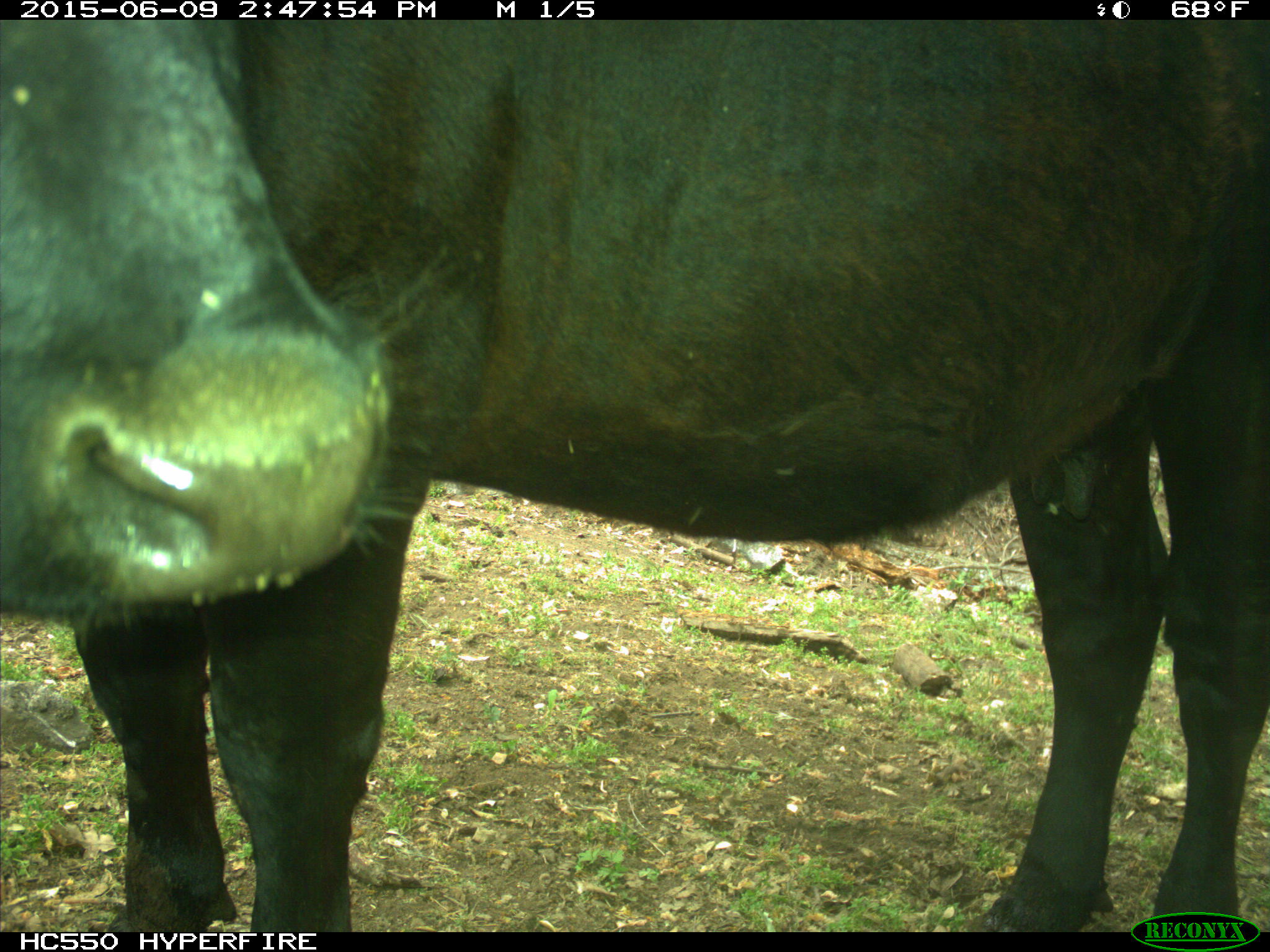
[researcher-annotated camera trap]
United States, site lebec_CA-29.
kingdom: Animalia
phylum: Chordata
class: Mammalia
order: Artiodactyla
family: Bovidae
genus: Bos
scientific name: Bos taurus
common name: domestic cow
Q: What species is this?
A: Bos taurus (domestic cow).